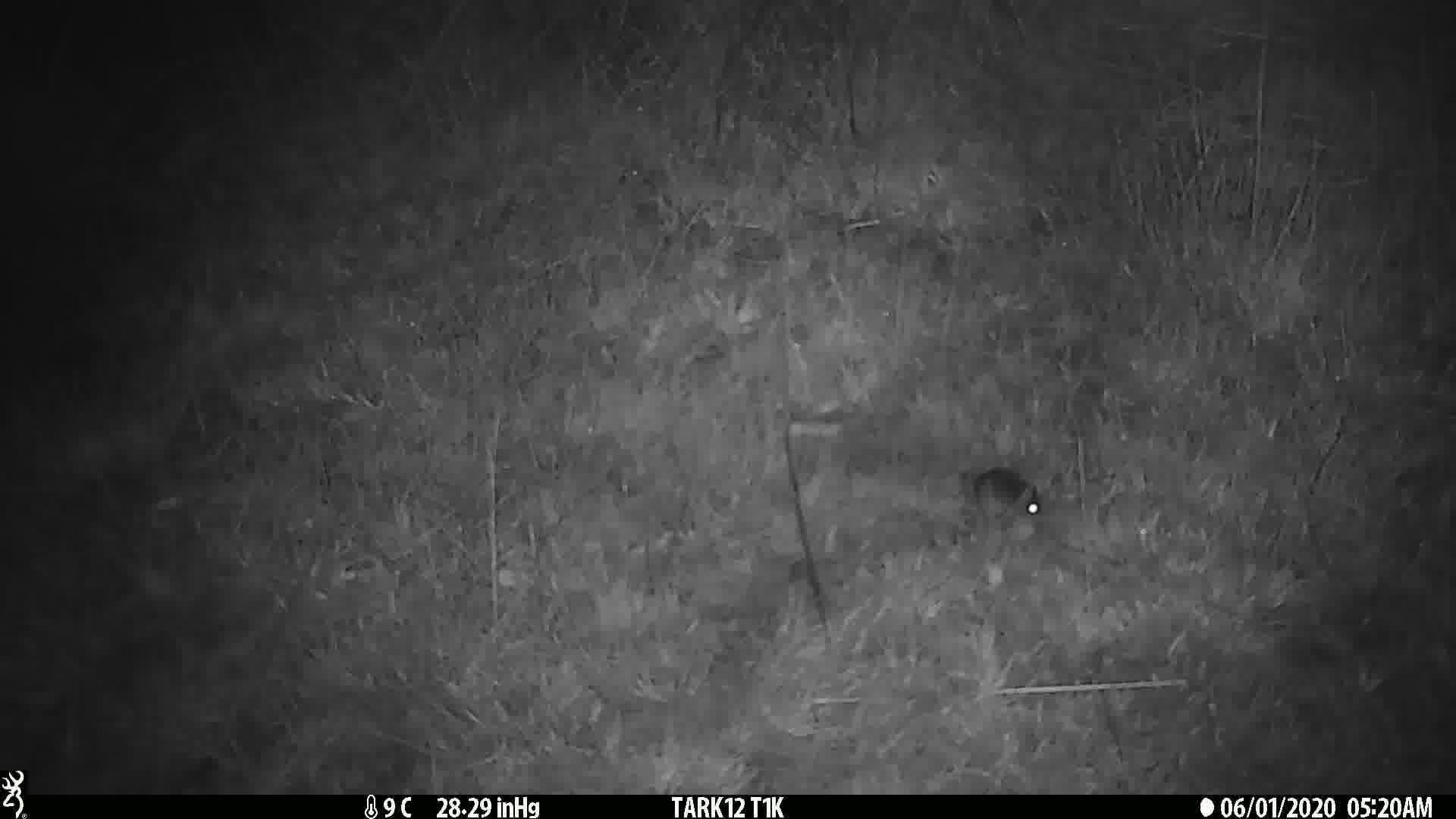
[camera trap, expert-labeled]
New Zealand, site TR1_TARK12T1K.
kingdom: Animalia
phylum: Chordata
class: Mammalia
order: Rodentia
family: Muridae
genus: Mus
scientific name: Mus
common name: mouse